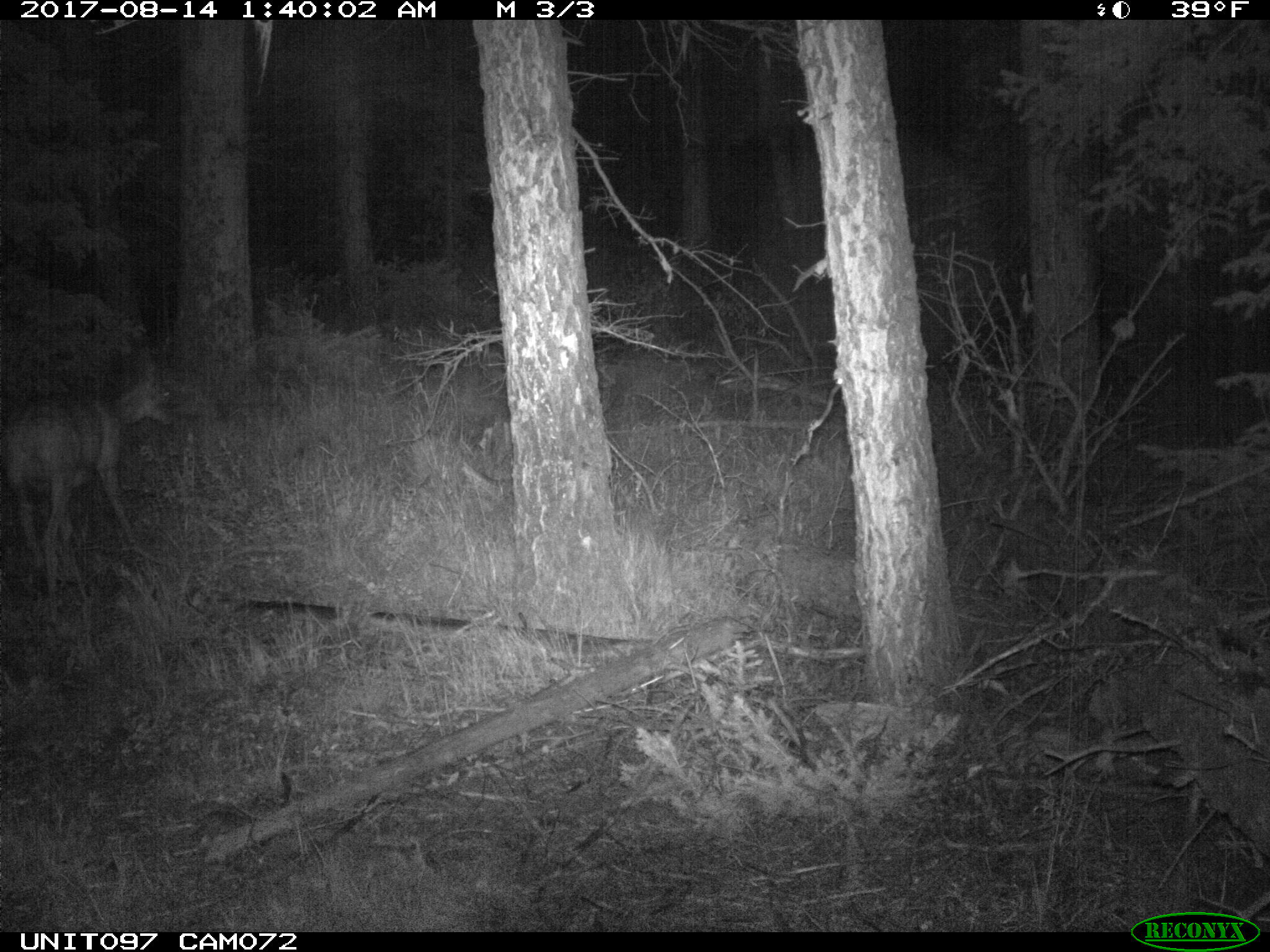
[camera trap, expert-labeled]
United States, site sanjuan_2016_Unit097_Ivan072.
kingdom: Animalia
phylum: Chordata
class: Mammalia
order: Artiodactyla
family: Cervidae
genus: Odocoileus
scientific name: Odocoileus hemionus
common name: mule deer